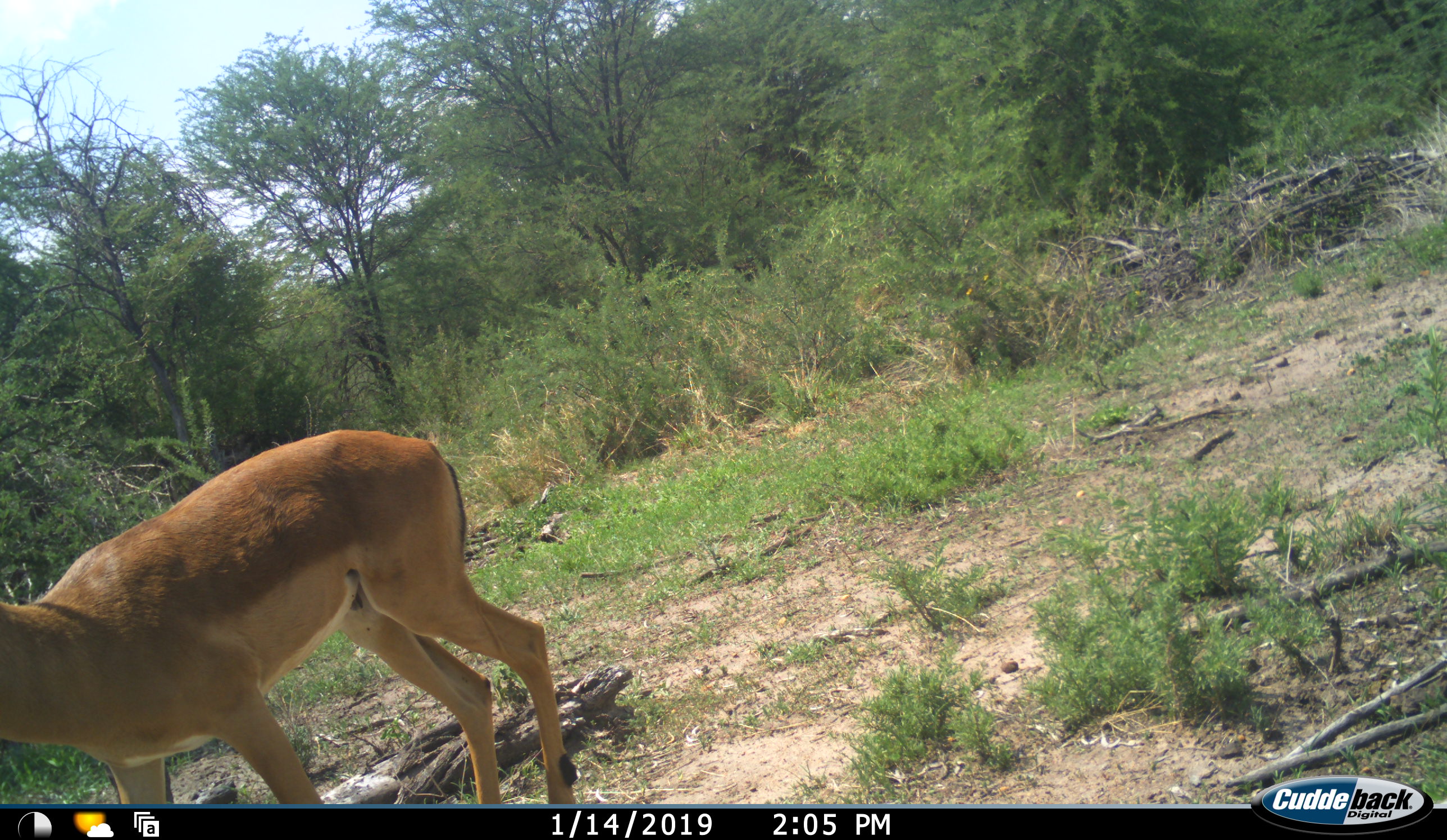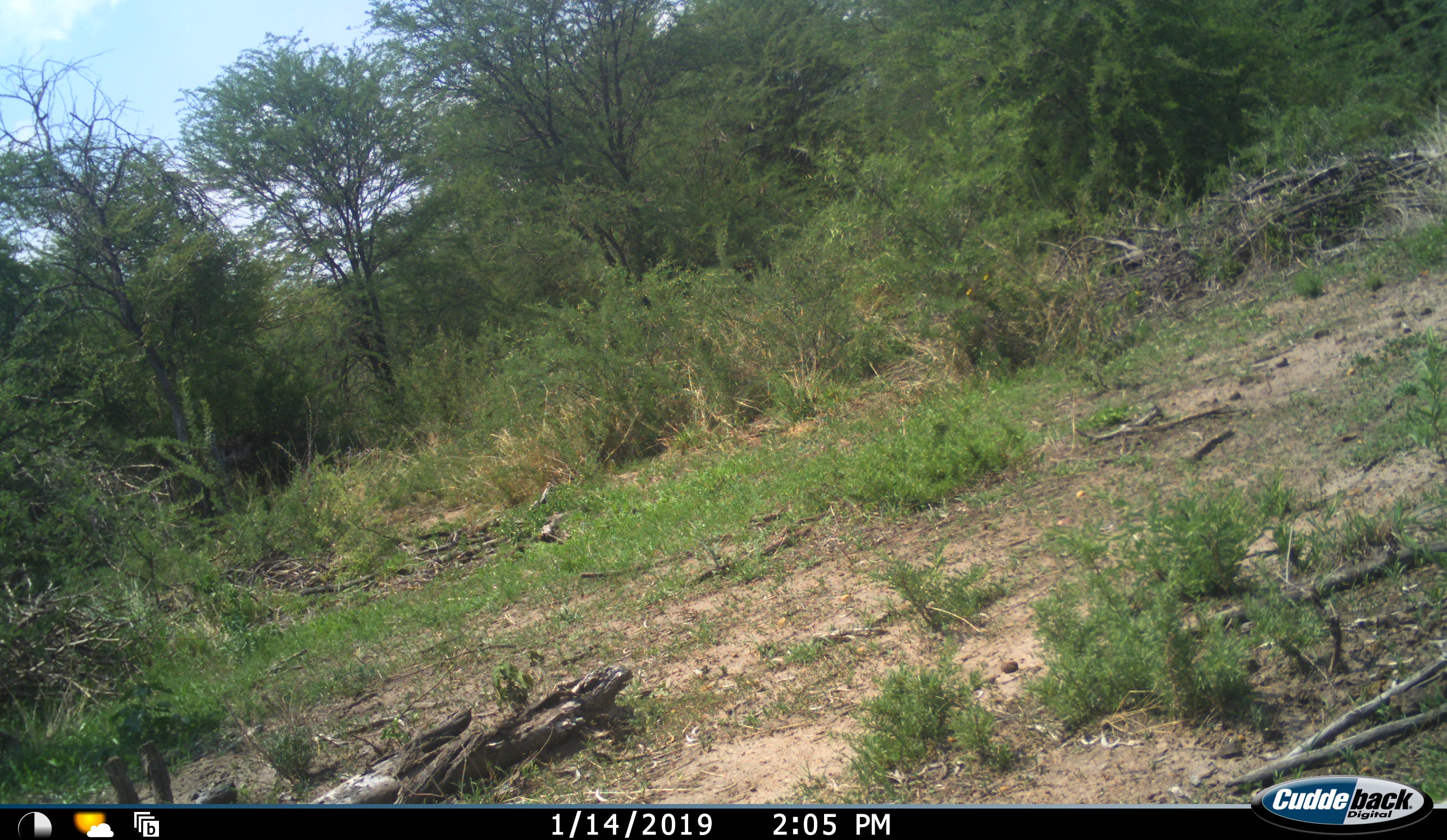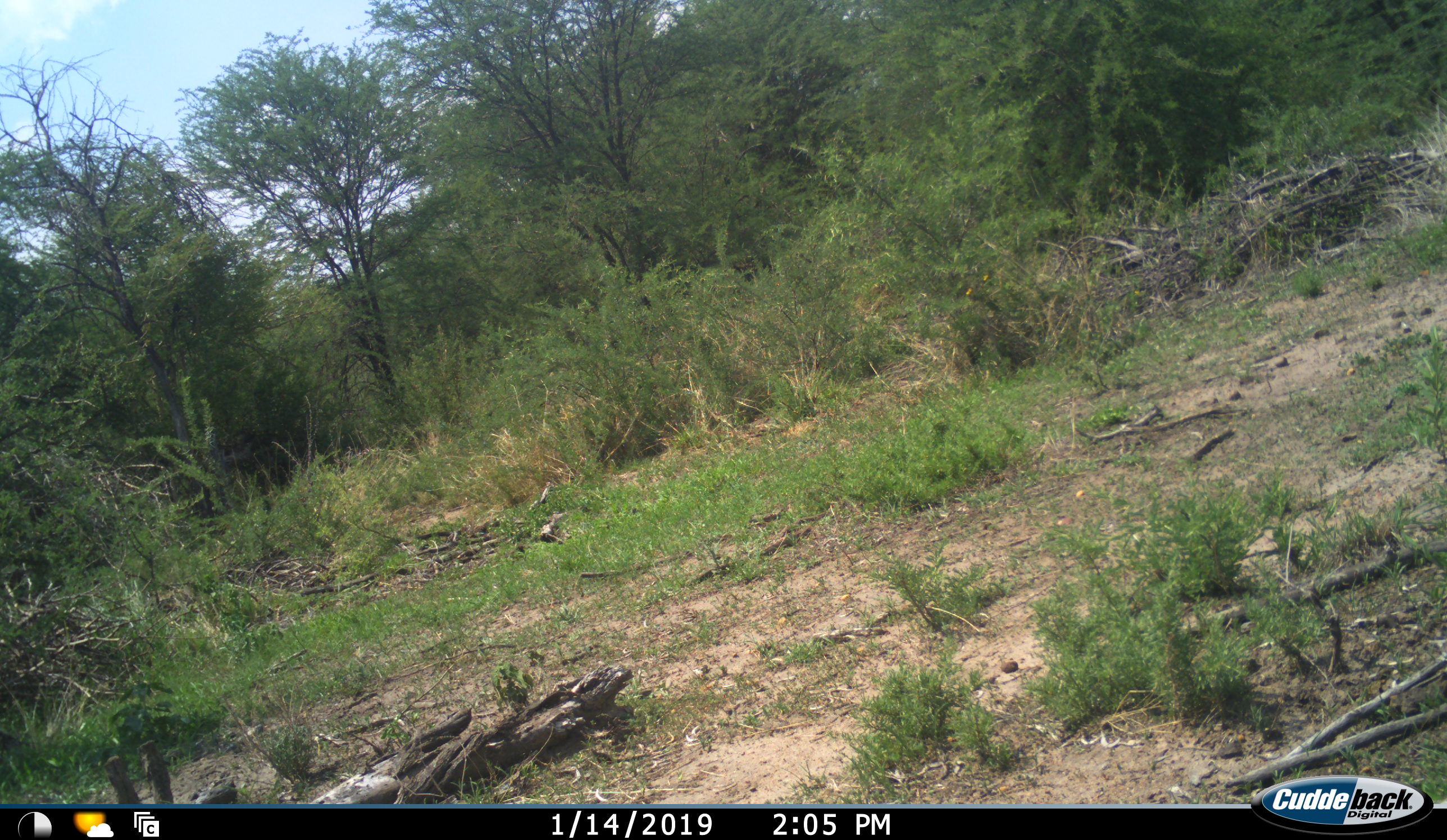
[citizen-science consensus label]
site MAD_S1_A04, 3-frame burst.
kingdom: Animalia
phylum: Chordata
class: Mammalia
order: Artiodactyla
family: Bovidae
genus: Aepyceros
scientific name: Aepyceros melampus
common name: impala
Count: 1.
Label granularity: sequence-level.